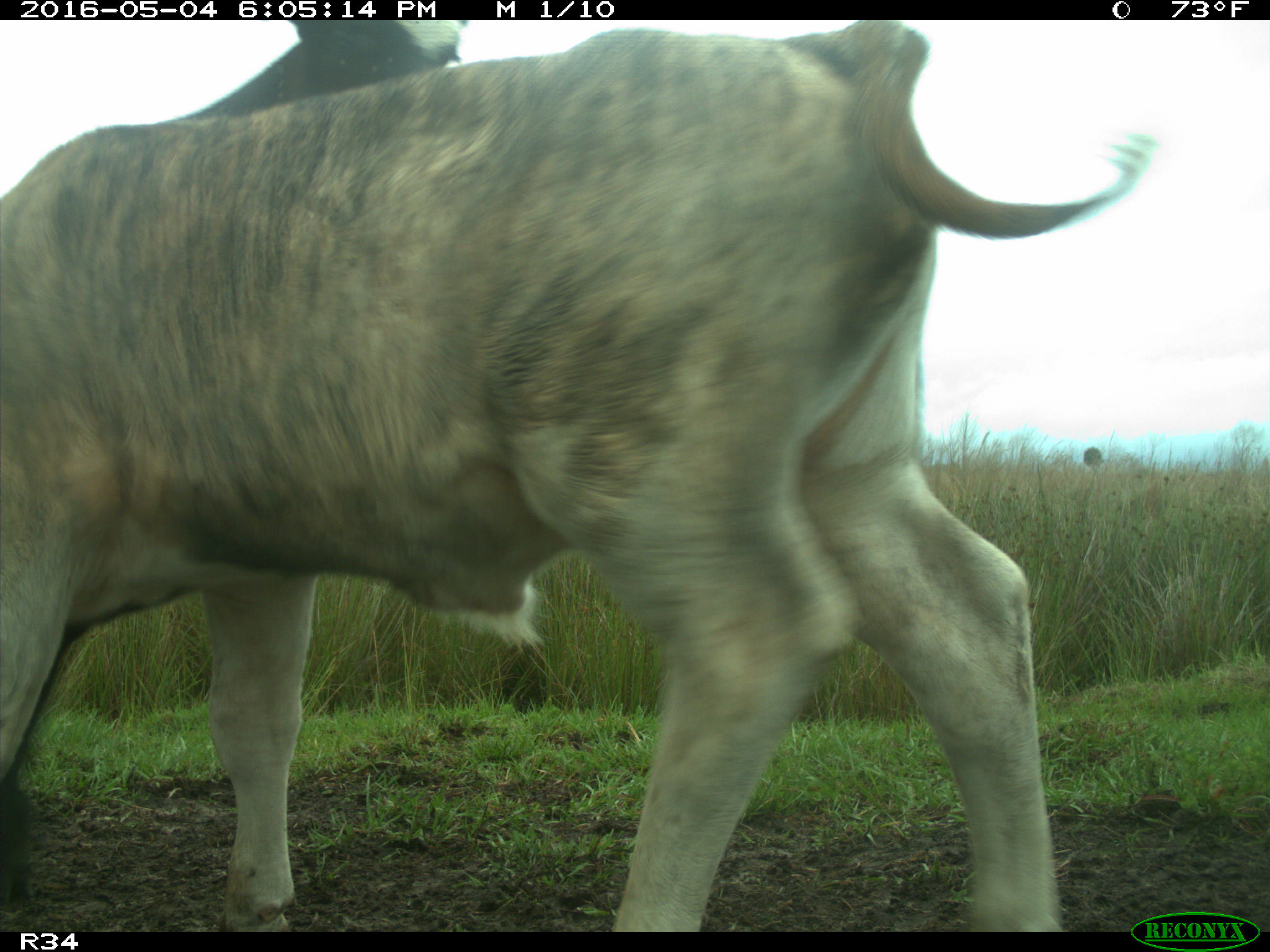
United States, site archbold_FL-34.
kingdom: Animalia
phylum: Chordata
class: Mammalia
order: Artiodactyla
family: Bovidae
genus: Bos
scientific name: Bos taurus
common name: domestic cow